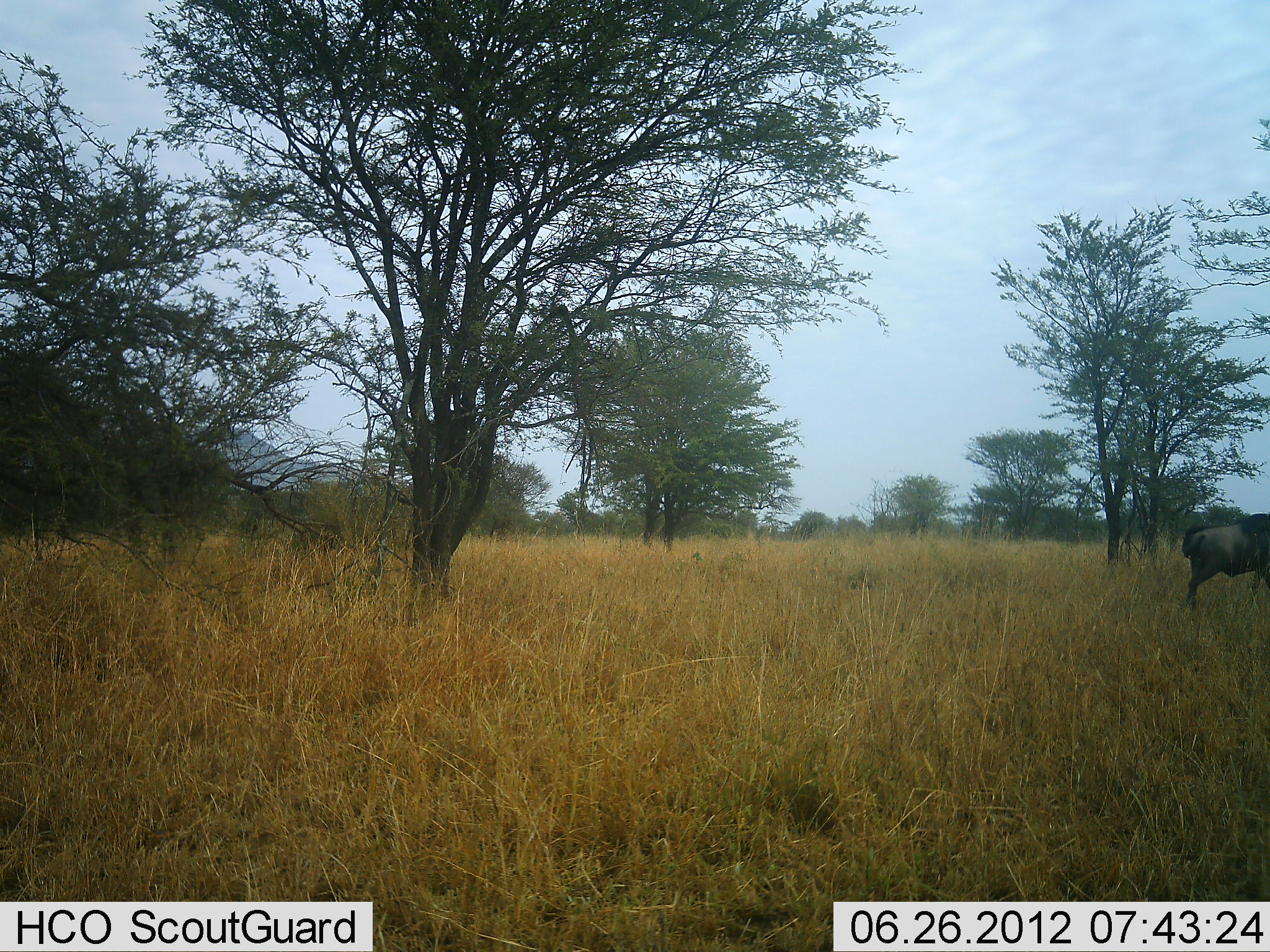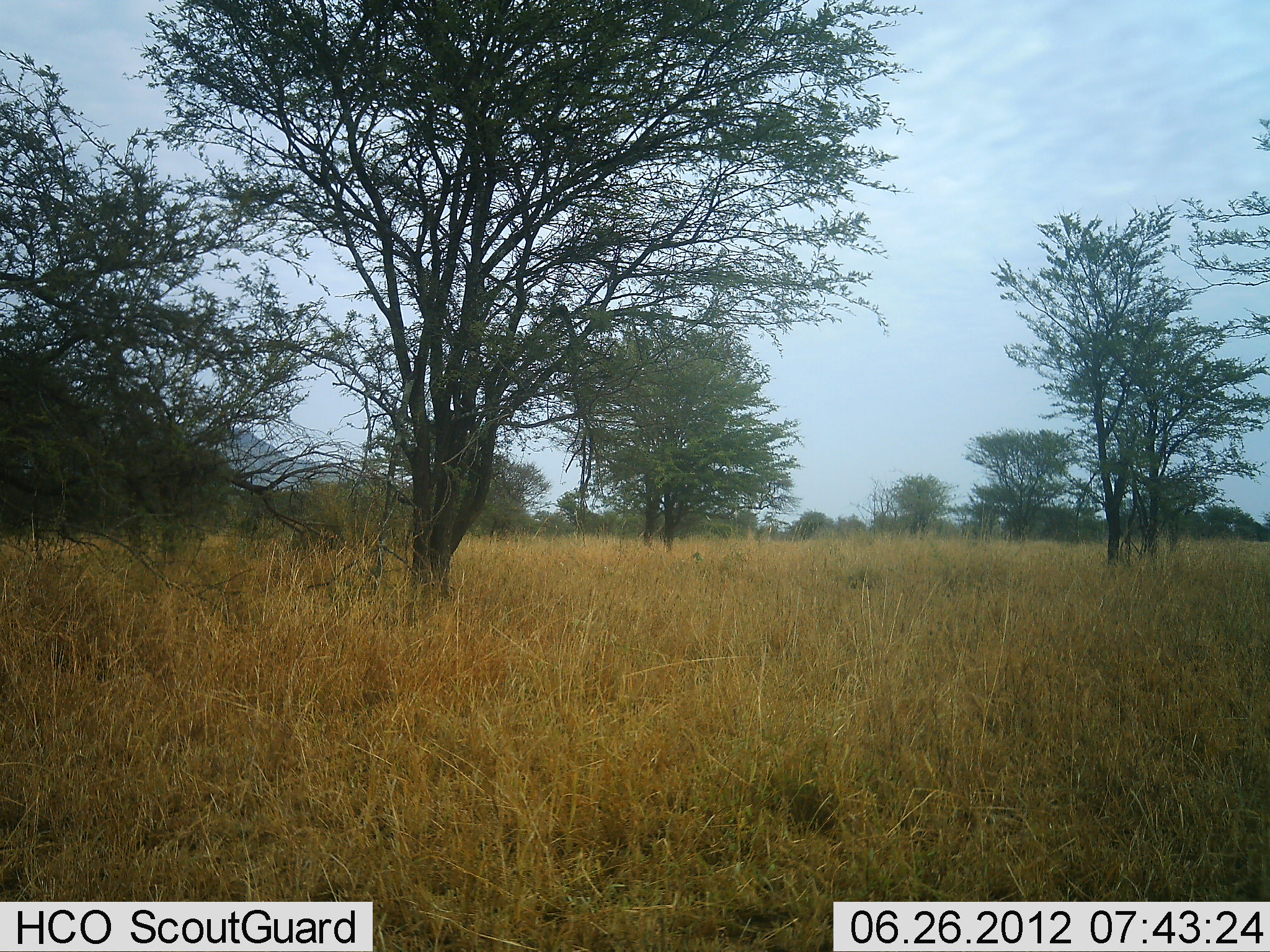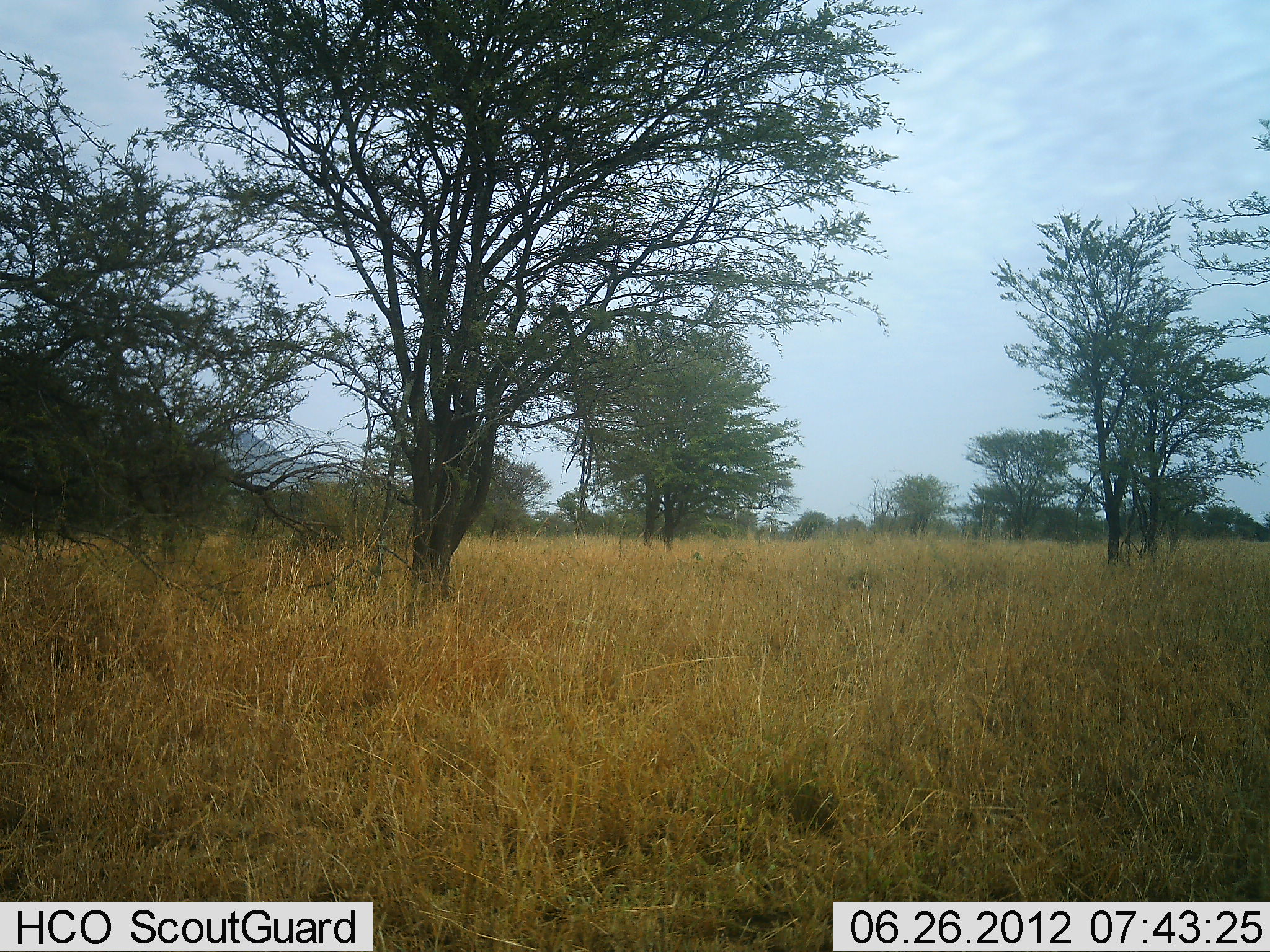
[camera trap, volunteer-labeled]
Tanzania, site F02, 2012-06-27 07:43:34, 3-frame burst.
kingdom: Animalia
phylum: Chordata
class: Mammalia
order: Artiodactyla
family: Bovidae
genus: Connochaetes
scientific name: Connochaetes taurinus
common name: blue wildebeest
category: wildebeest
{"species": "wildebeest (blue wildebeest) (Connochaetes taurinus)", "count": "1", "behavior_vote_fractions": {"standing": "0%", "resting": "0%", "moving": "100%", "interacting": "0%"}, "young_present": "0%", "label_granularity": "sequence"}